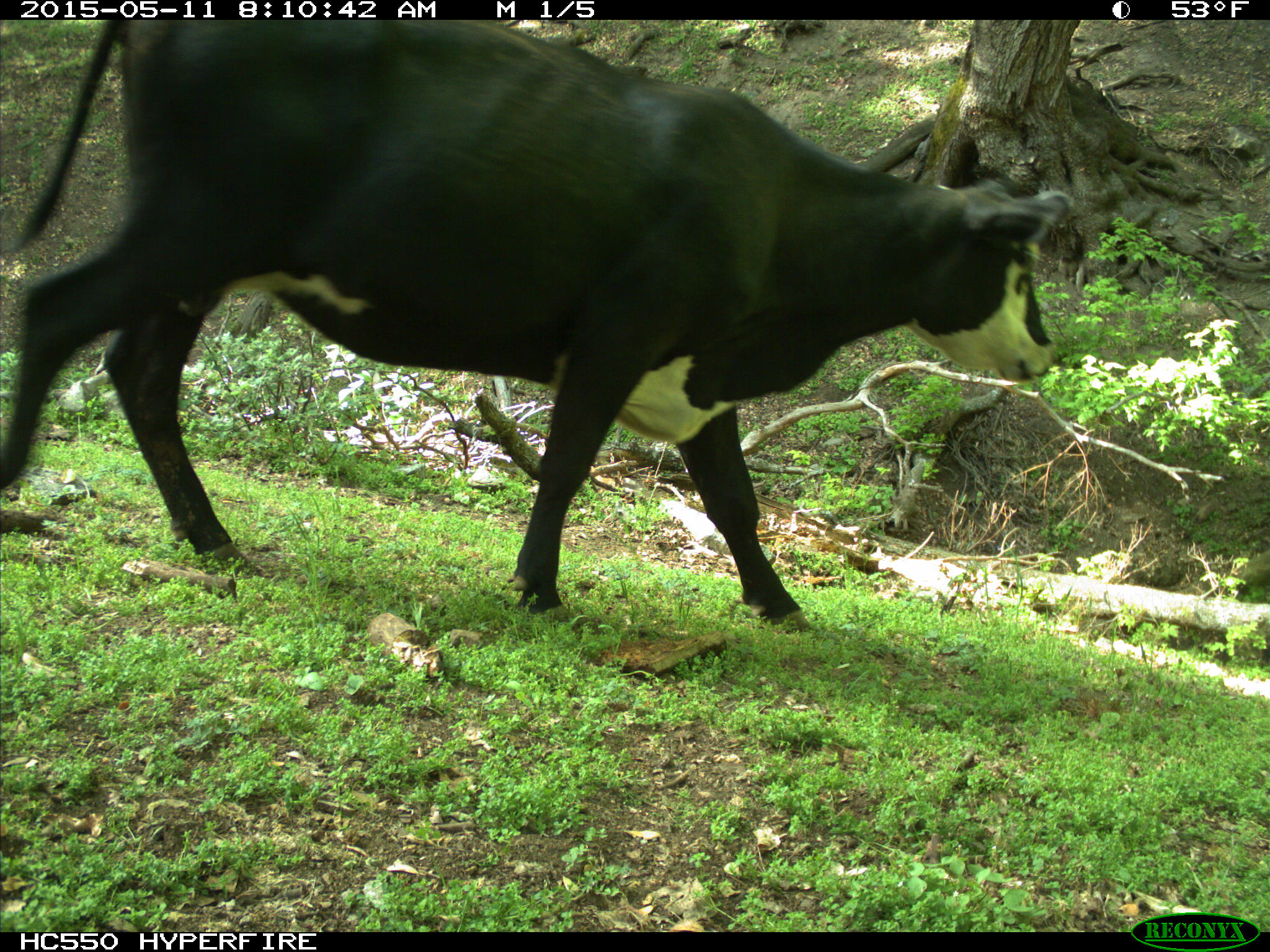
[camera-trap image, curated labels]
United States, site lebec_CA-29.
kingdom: Animalia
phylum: Chordata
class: Mammalia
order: Artiodactyla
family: Bovidae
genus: Bos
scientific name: Bos taurus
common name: domestic cow